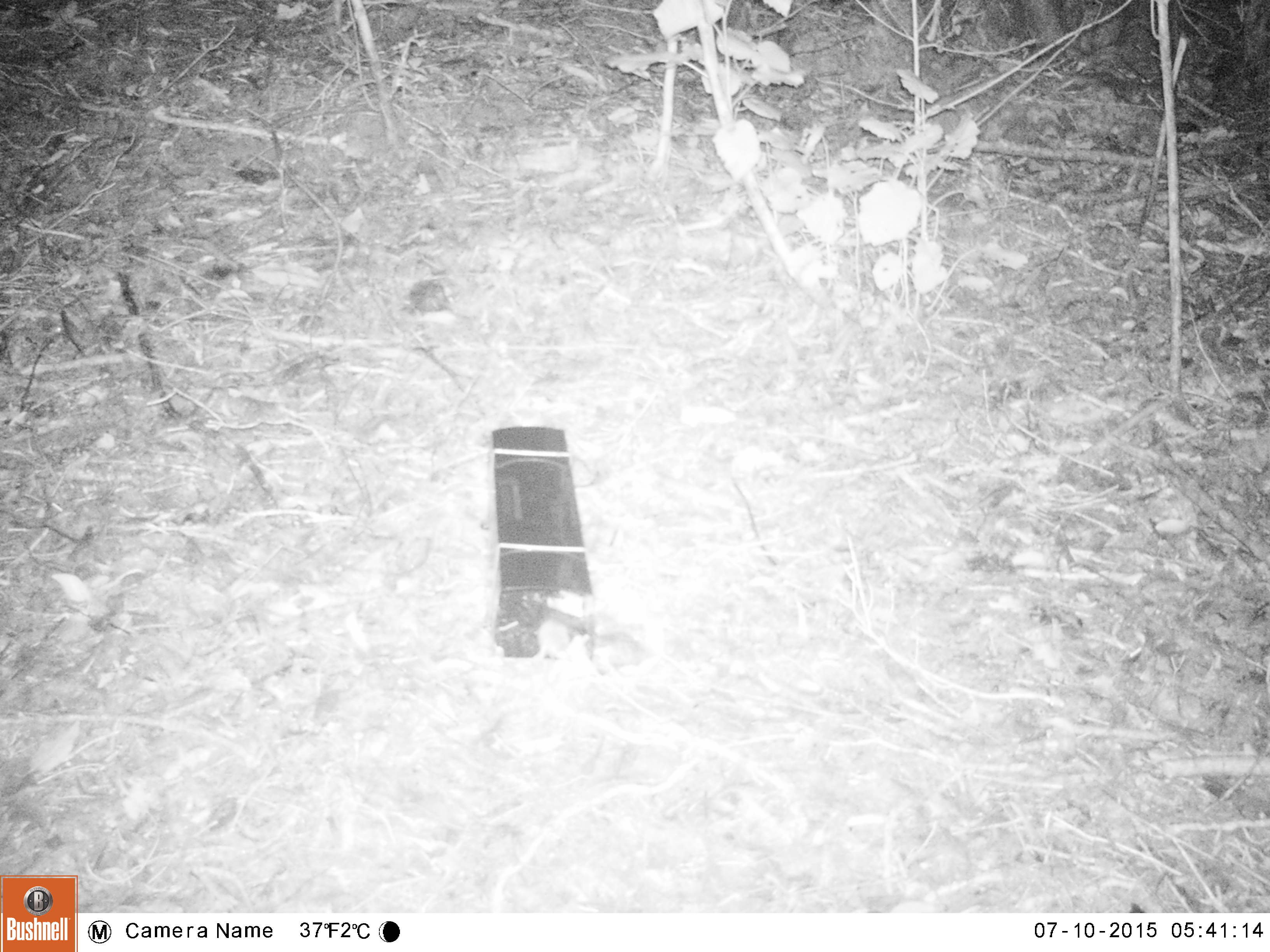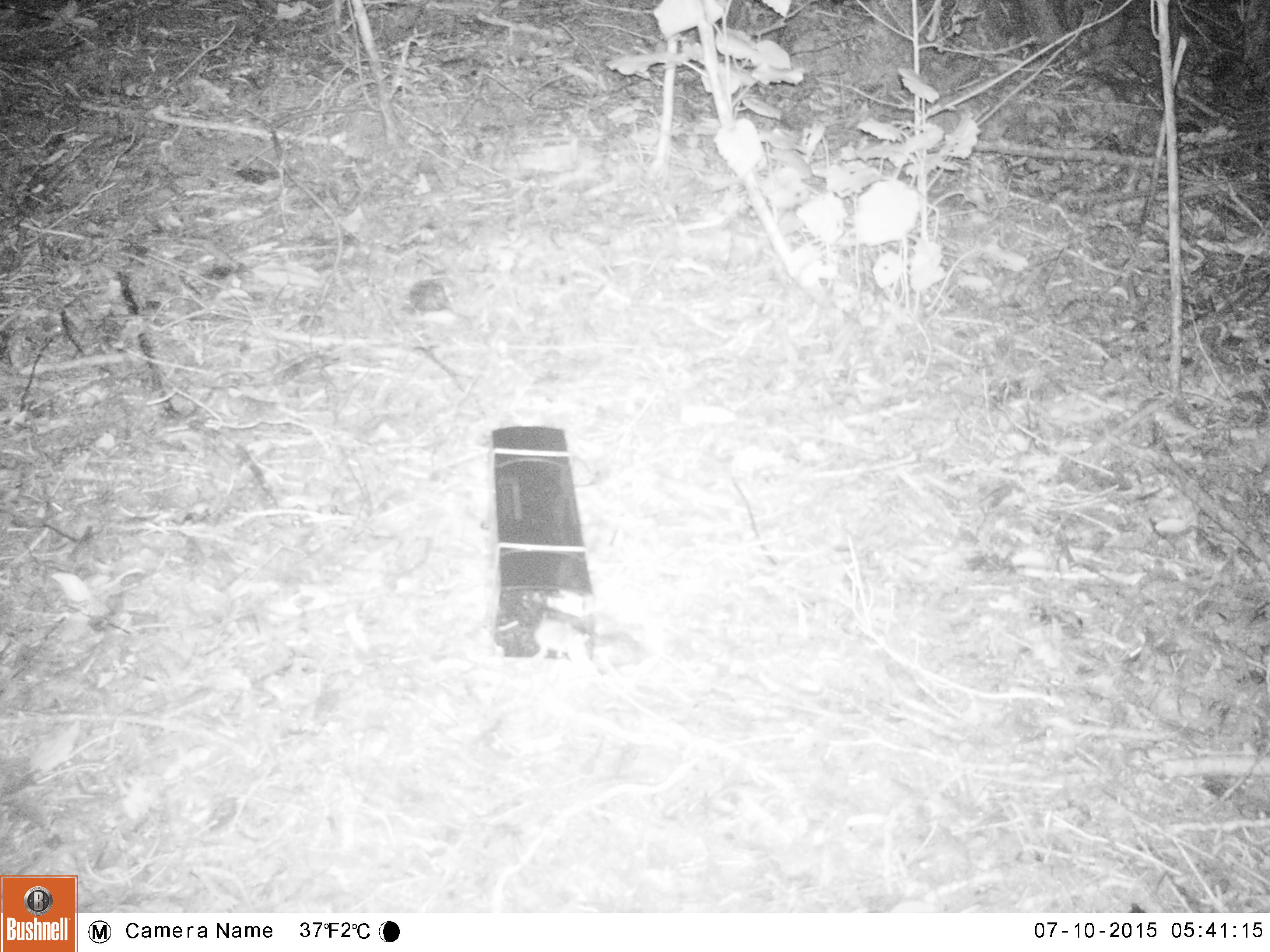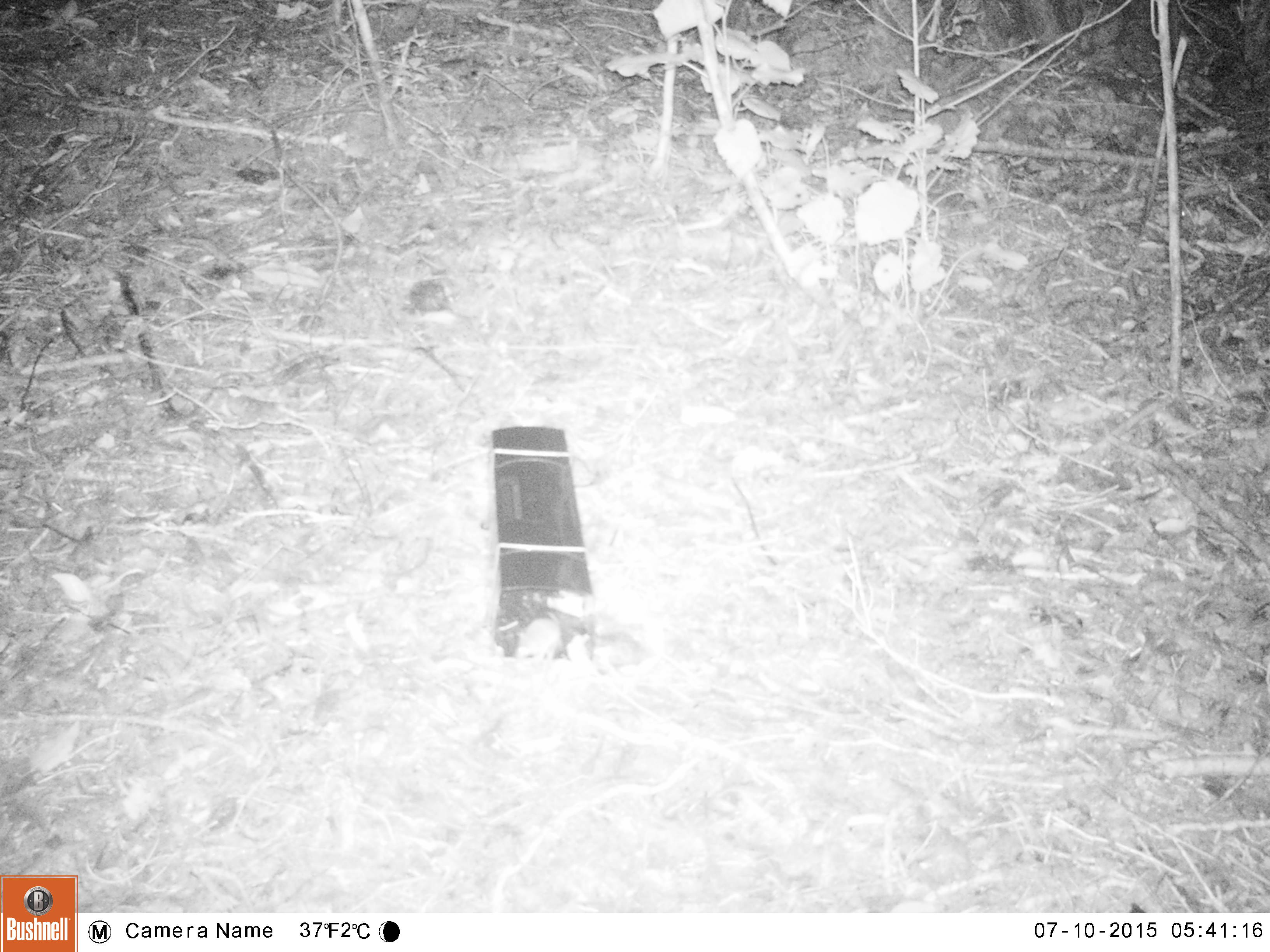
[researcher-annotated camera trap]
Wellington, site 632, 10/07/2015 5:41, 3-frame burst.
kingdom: Animalia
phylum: Chordata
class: Mammalia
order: Rodentia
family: Muridae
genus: Mus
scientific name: Mus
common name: mouse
Mouse (Mus).